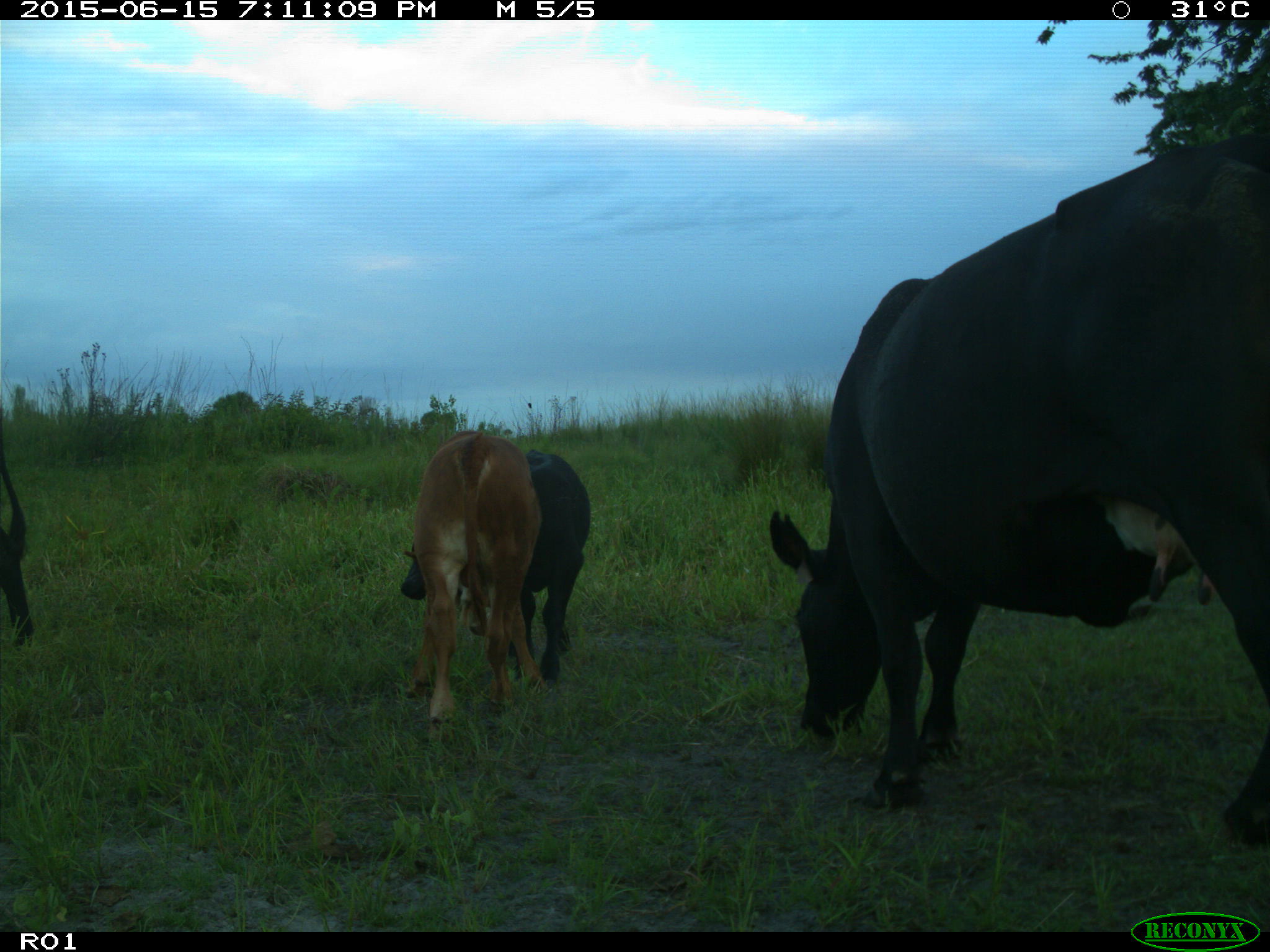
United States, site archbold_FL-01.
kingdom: Animalia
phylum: Chordata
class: Mammalia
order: Artiodactyla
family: Bovidae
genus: Bos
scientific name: Bos taurus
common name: domestic cow